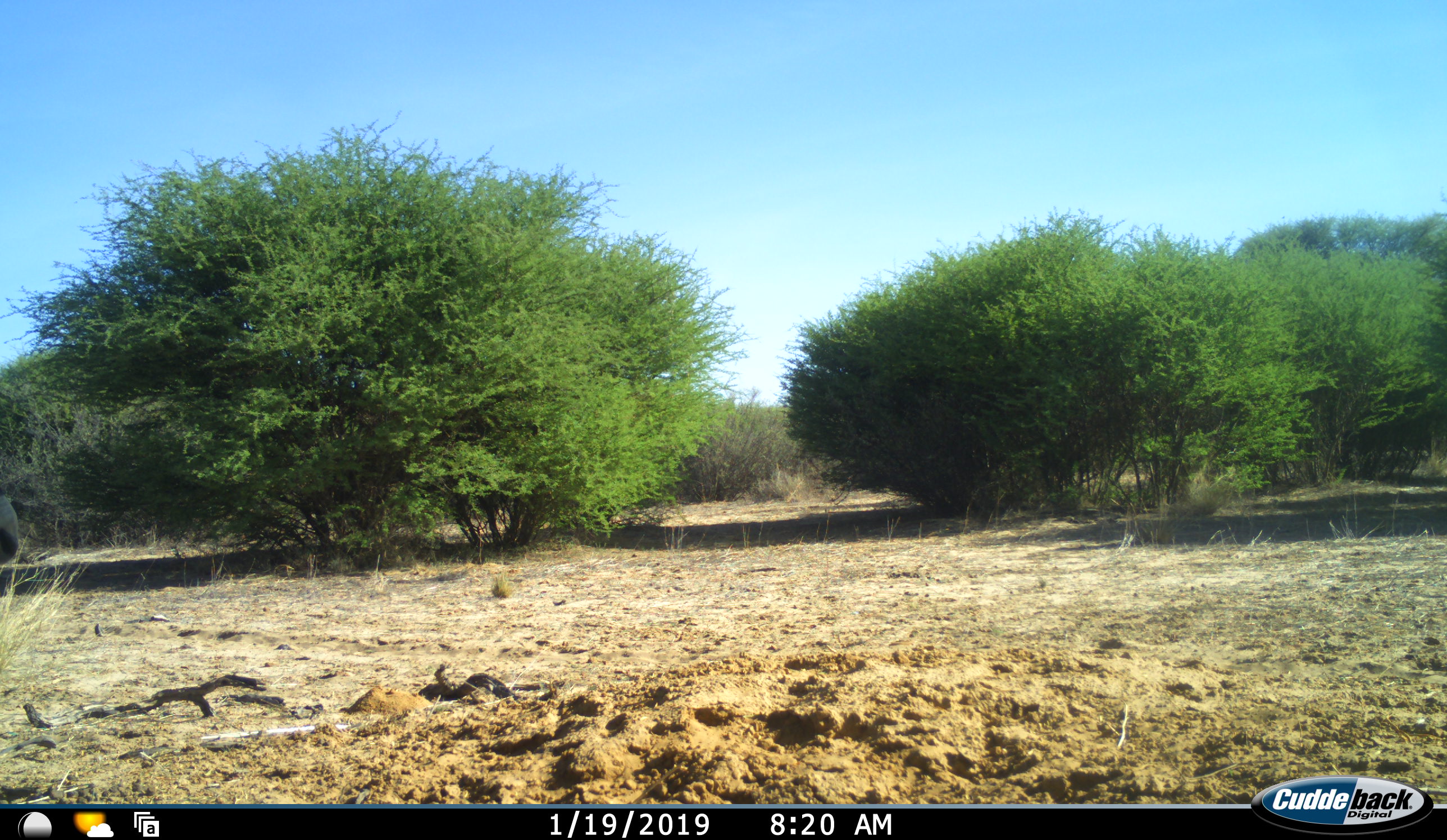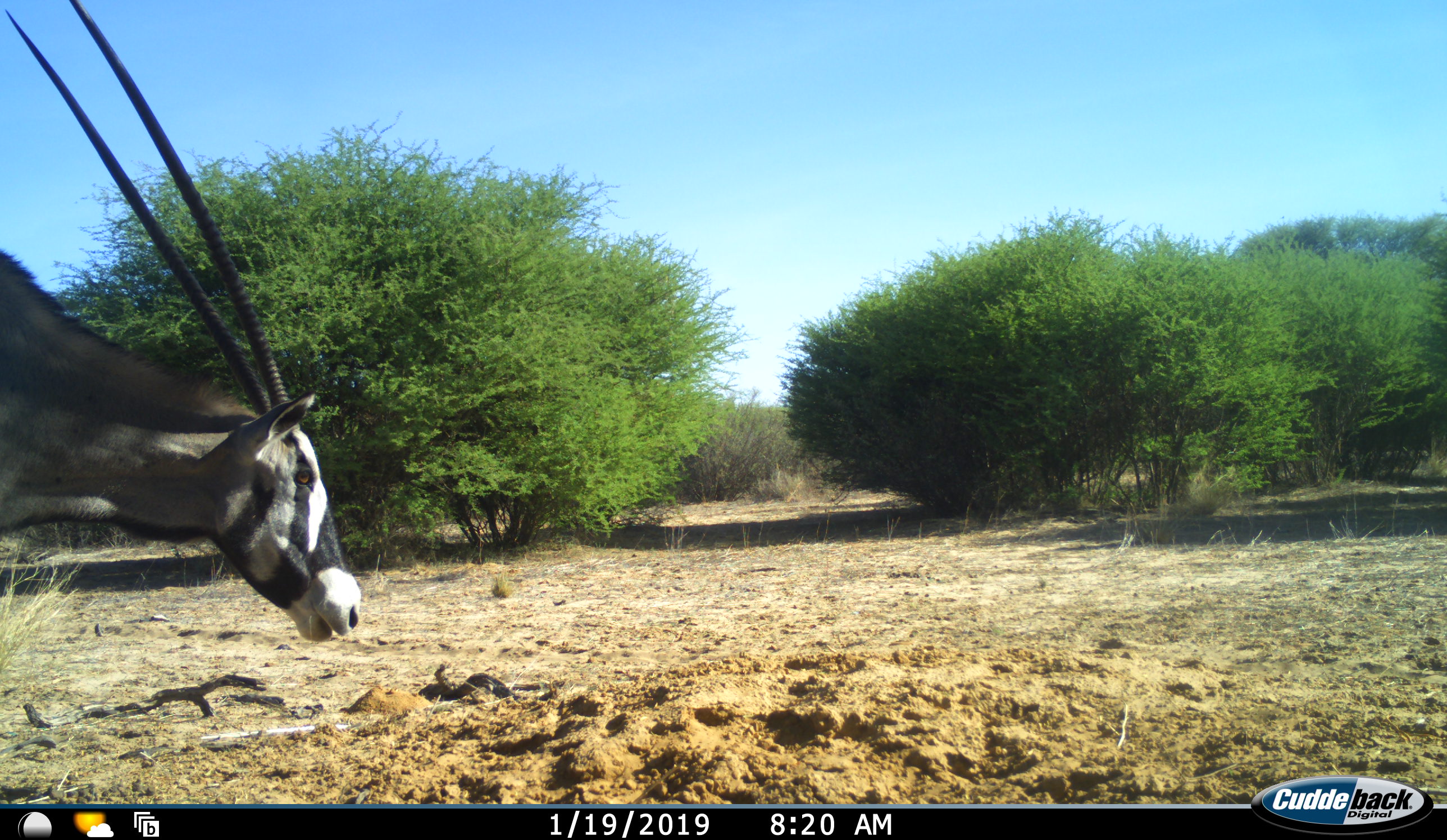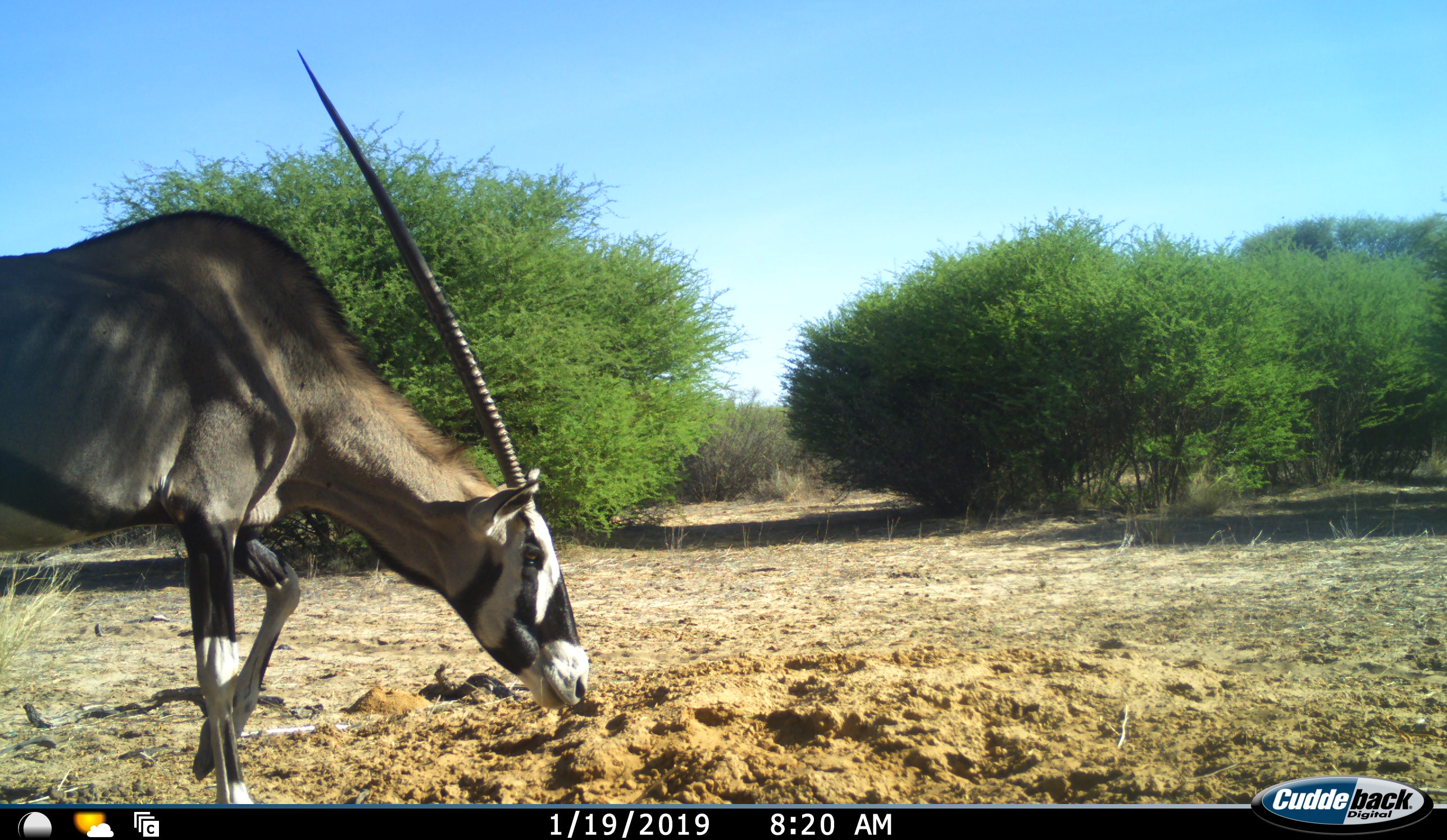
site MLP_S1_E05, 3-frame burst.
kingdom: Animalia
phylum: Chordata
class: Mammalia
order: Artiodactyla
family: Bovidae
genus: Oryx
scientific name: Oryx gazella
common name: gemsbok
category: oryx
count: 1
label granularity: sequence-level